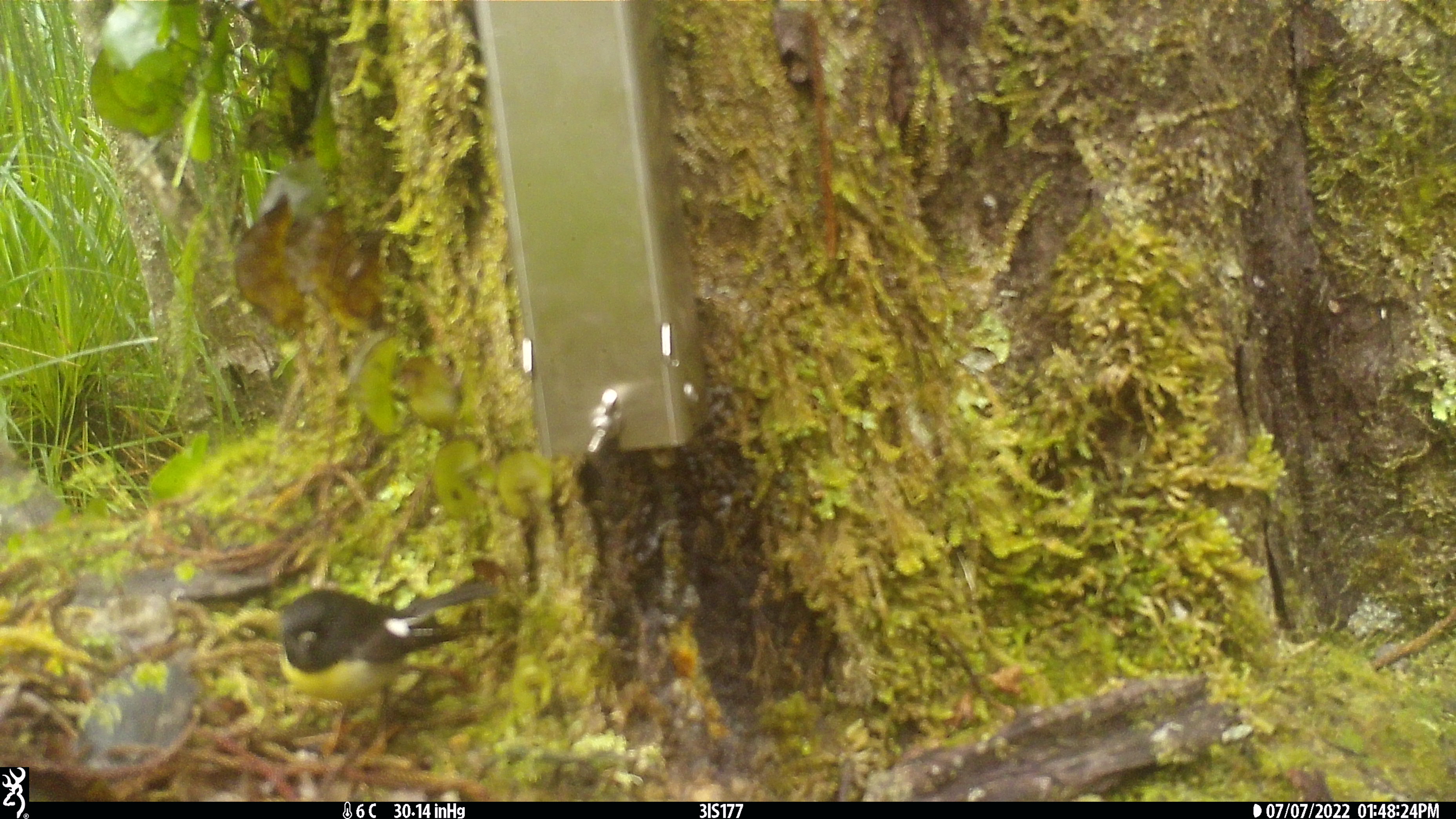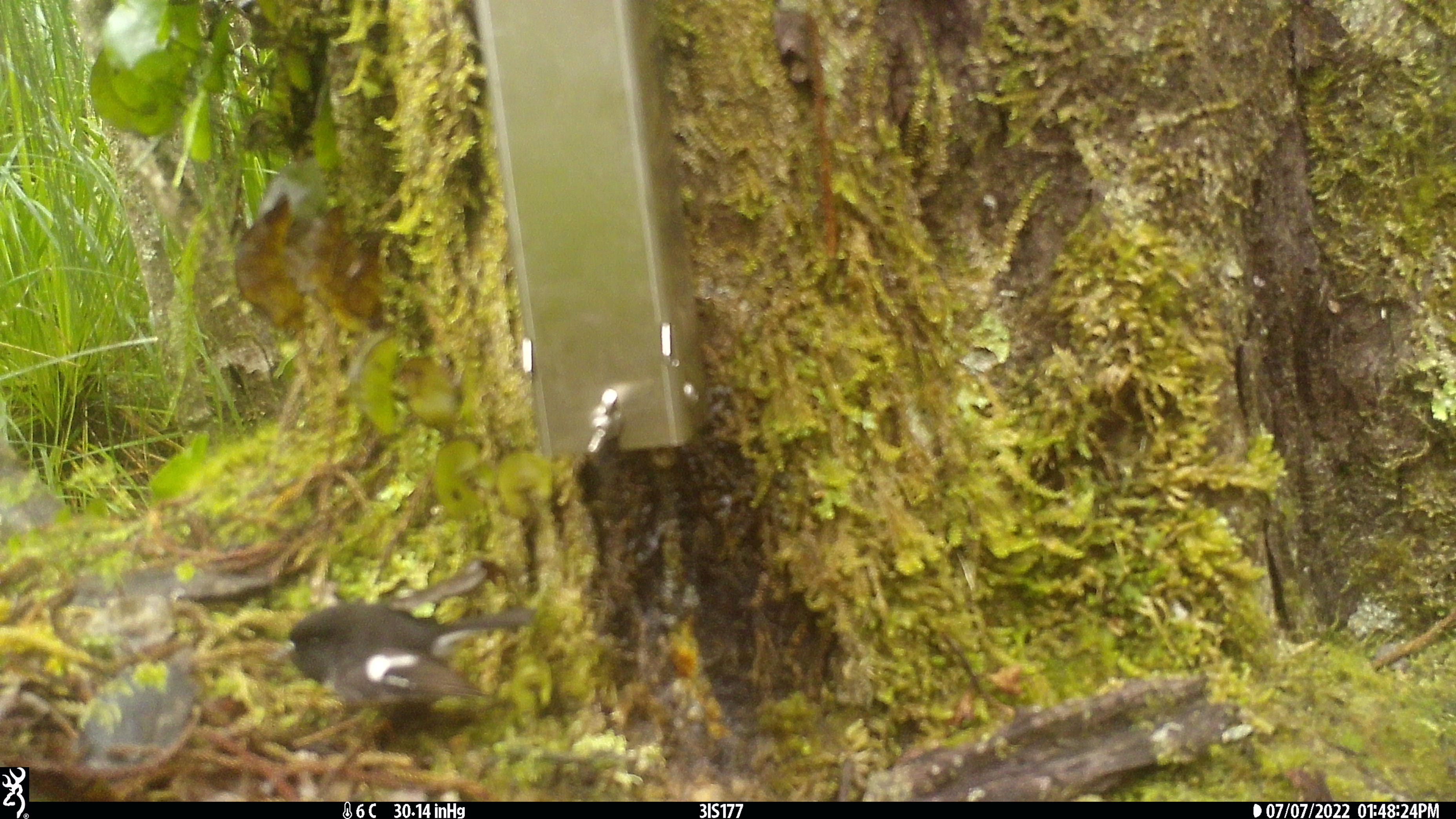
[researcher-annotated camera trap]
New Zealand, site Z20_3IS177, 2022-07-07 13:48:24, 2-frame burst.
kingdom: Animalia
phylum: Chordata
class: Aves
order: Passeriformes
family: Petroicidae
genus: Petroica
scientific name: Petroica macrocephala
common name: tomtit